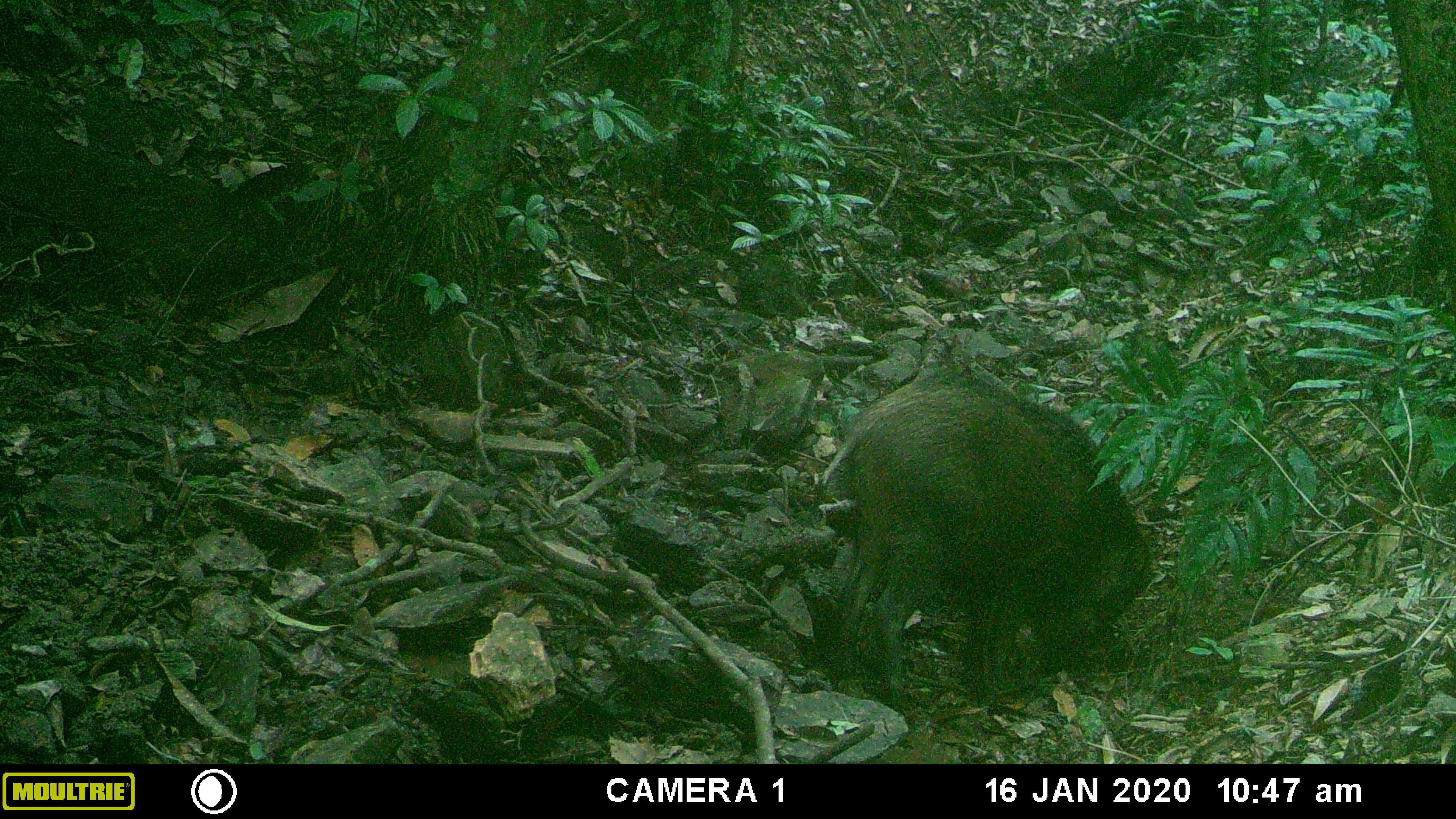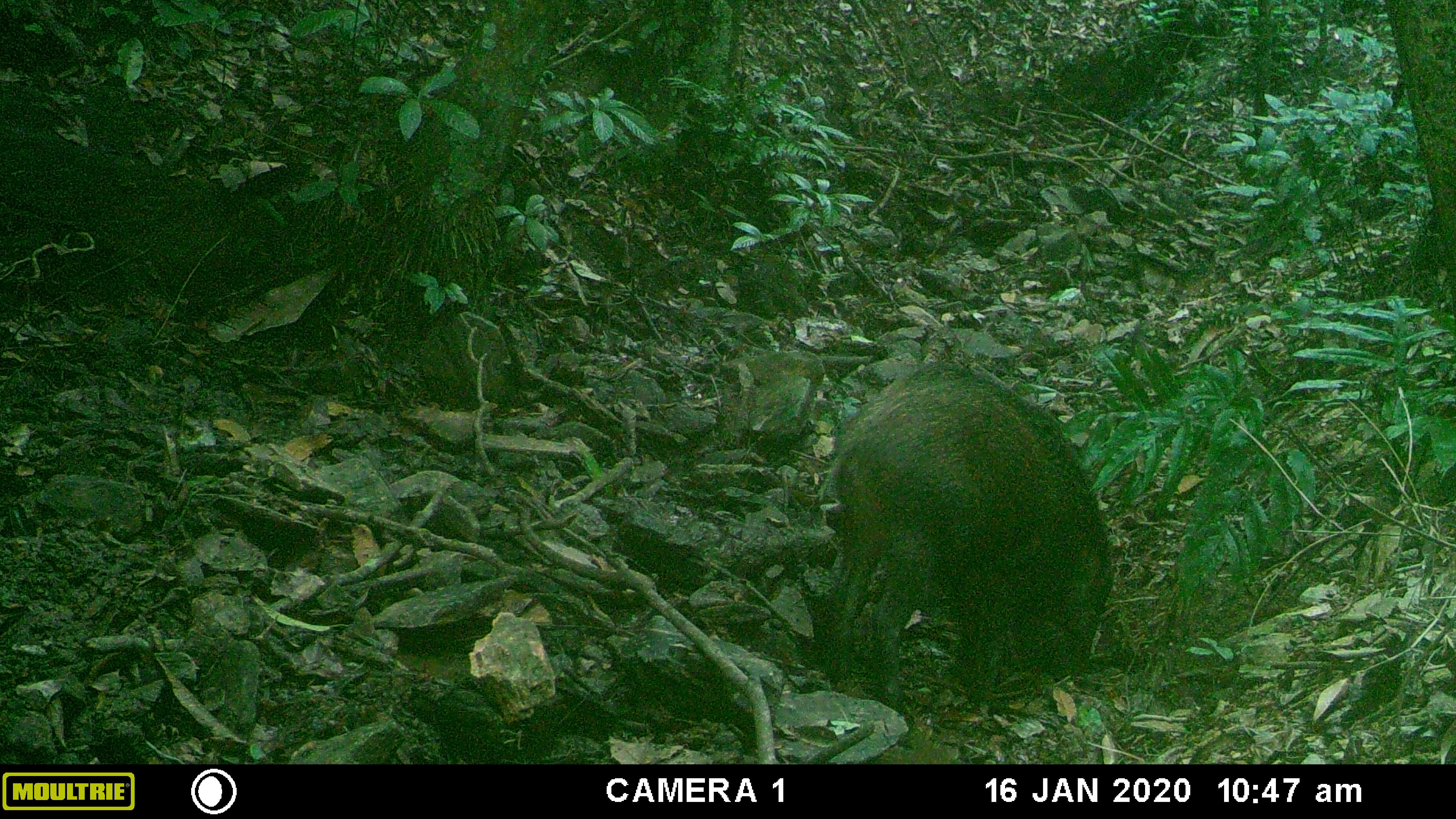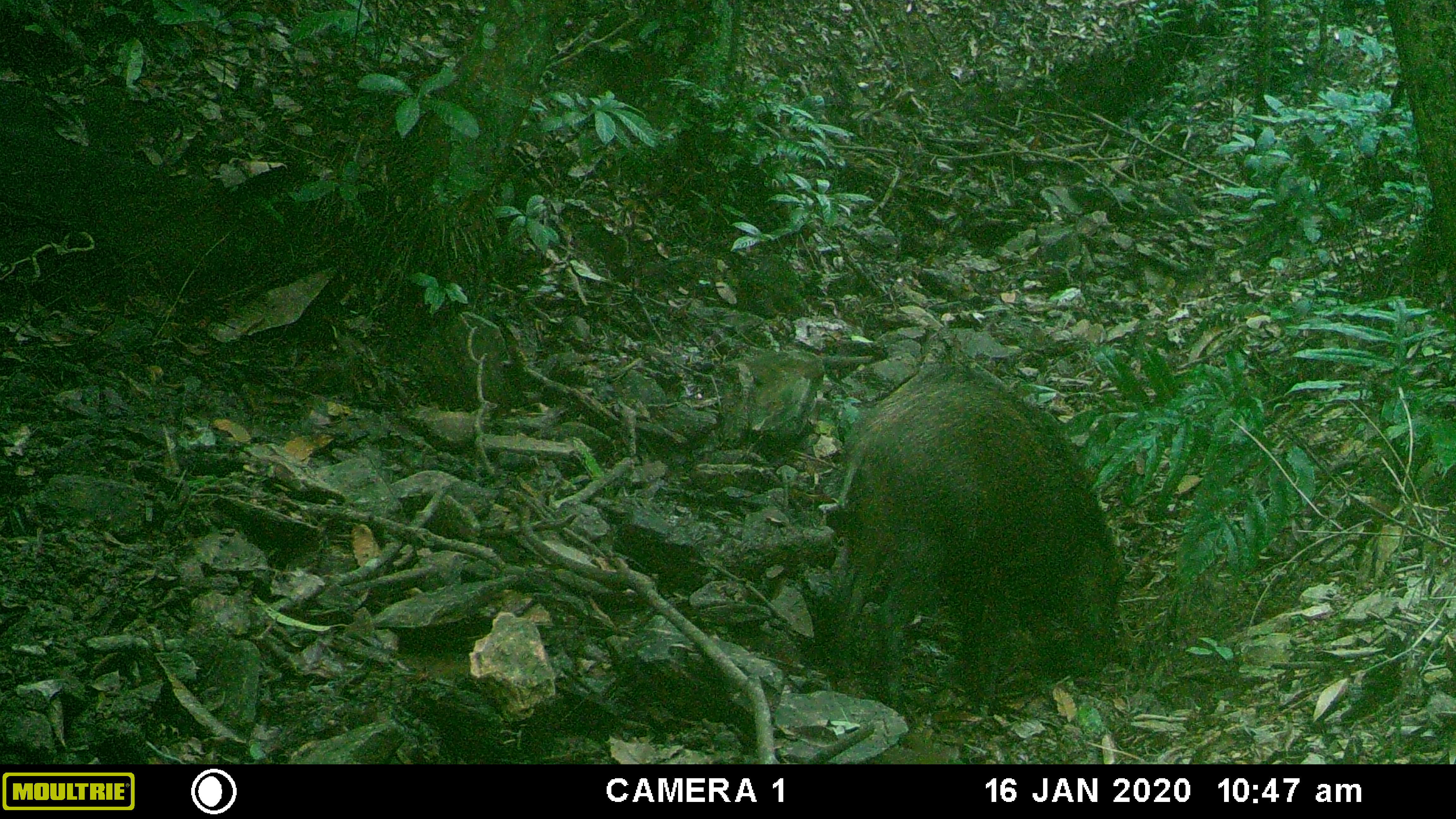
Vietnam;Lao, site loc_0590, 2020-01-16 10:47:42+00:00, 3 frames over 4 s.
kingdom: Animalia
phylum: Chordata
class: Mammalia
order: Artiodactyla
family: Suidae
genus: Sus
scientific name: Sus scrofa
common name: eurasian wild pig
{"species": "eurasian wild pig (Sus scrofa)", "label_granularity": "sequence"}